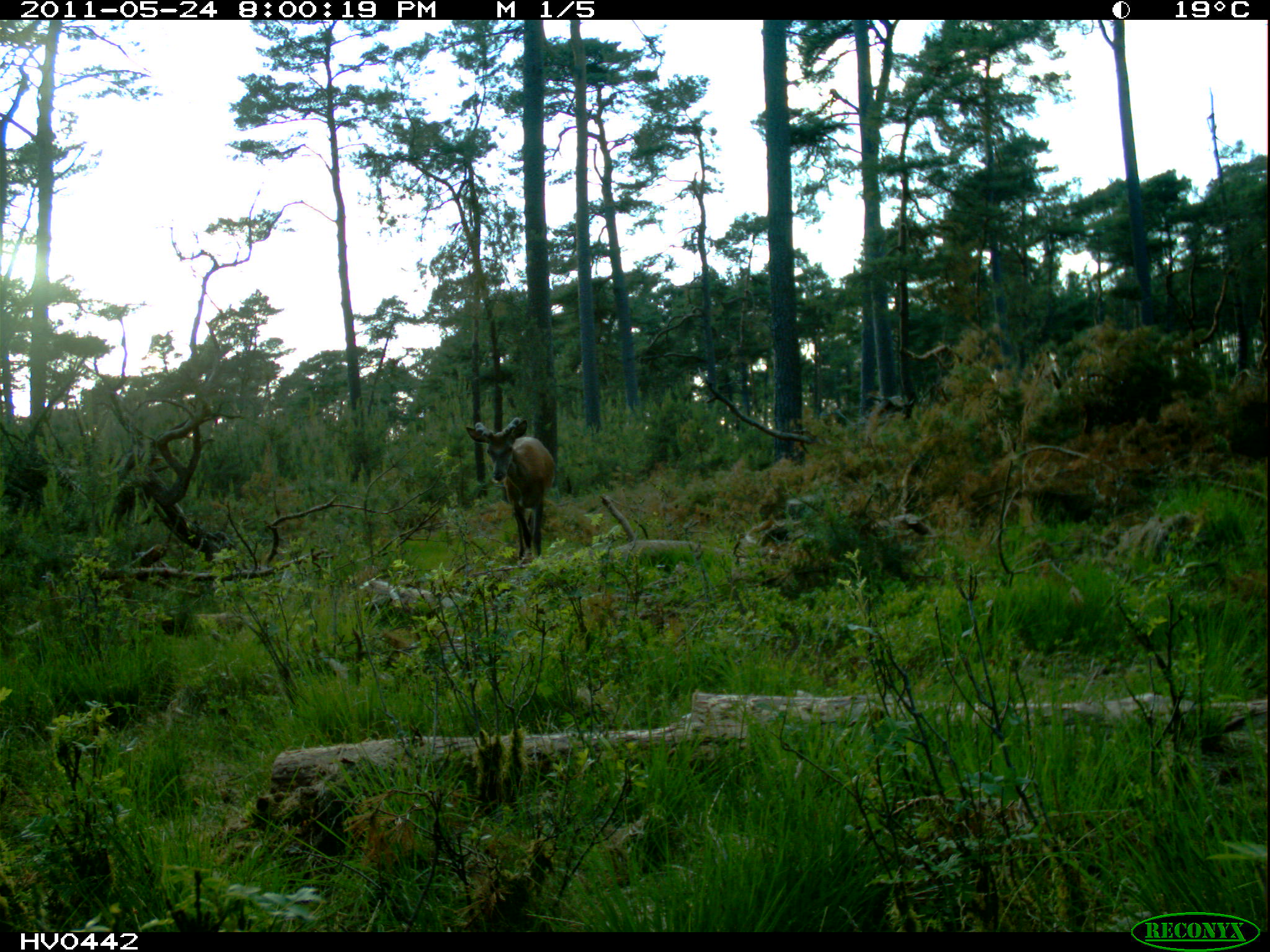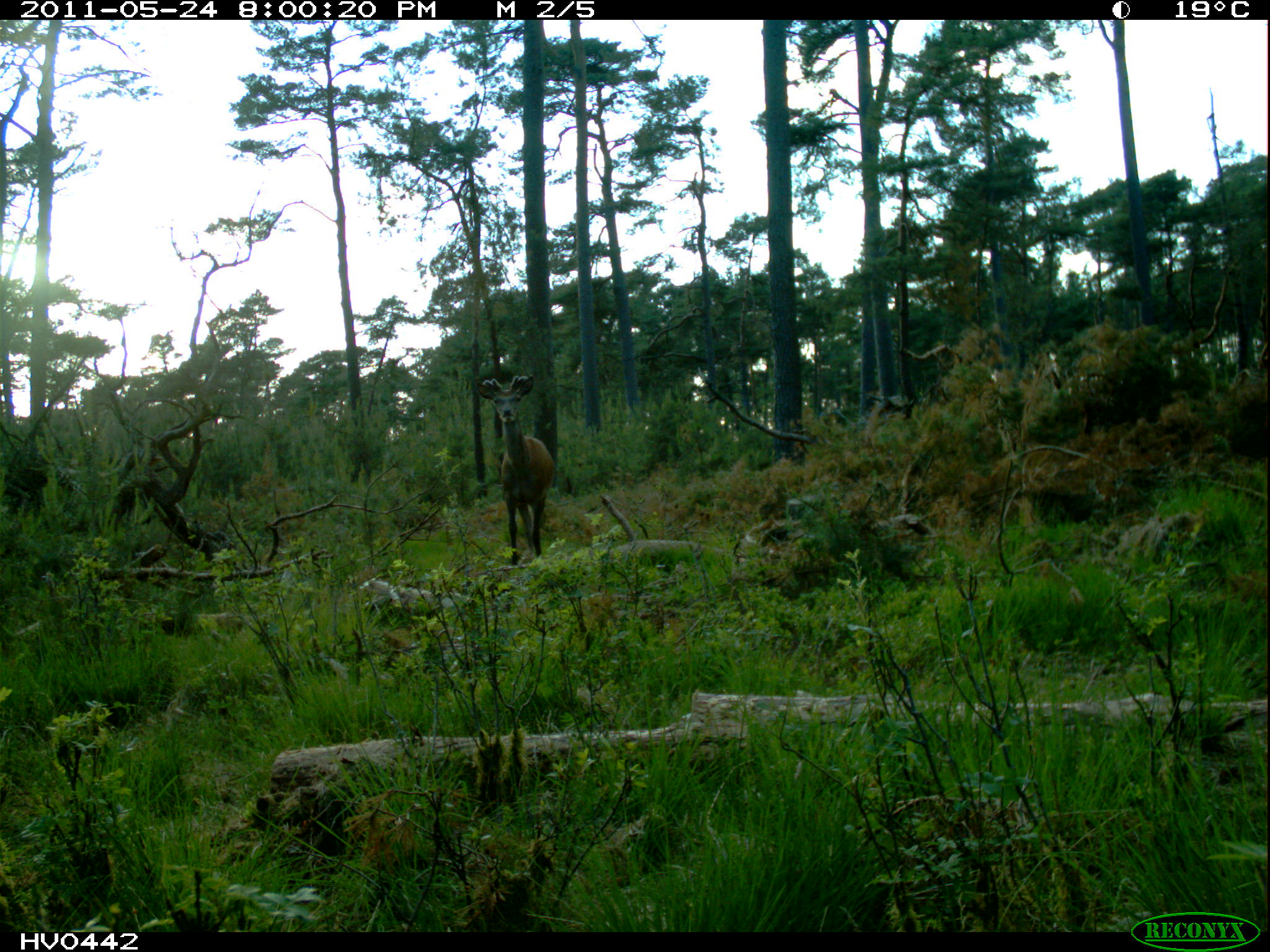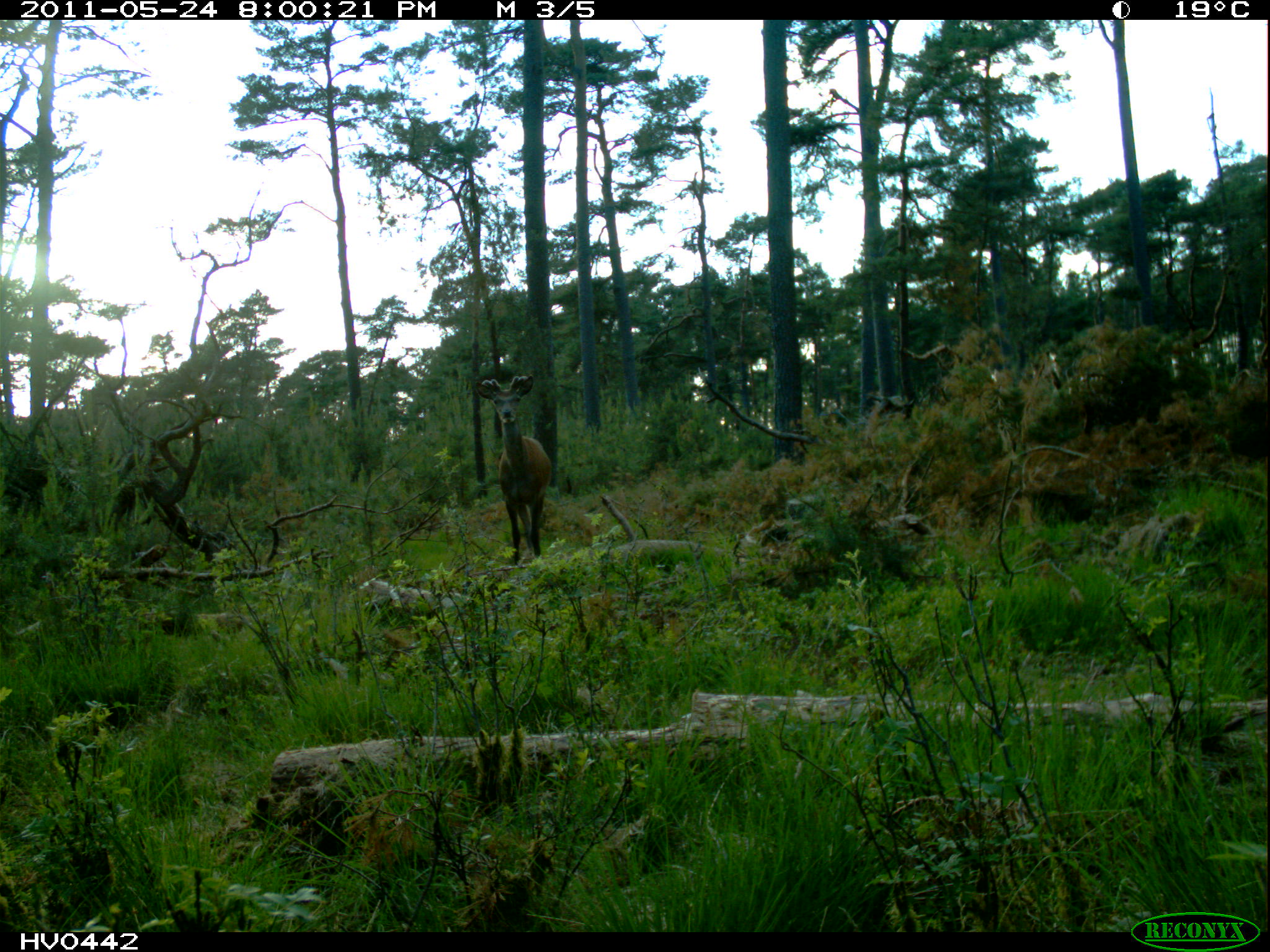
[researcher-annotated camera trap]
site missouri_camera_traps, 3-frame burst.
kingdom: Animalia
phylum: Chordata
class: Mammalia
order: Artiodactyla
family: Cervidae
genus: Cervus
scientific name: Cervus elaphus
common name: red deer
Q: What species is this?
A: Red deer (Cervus elaphus).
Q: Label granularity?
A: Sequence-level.